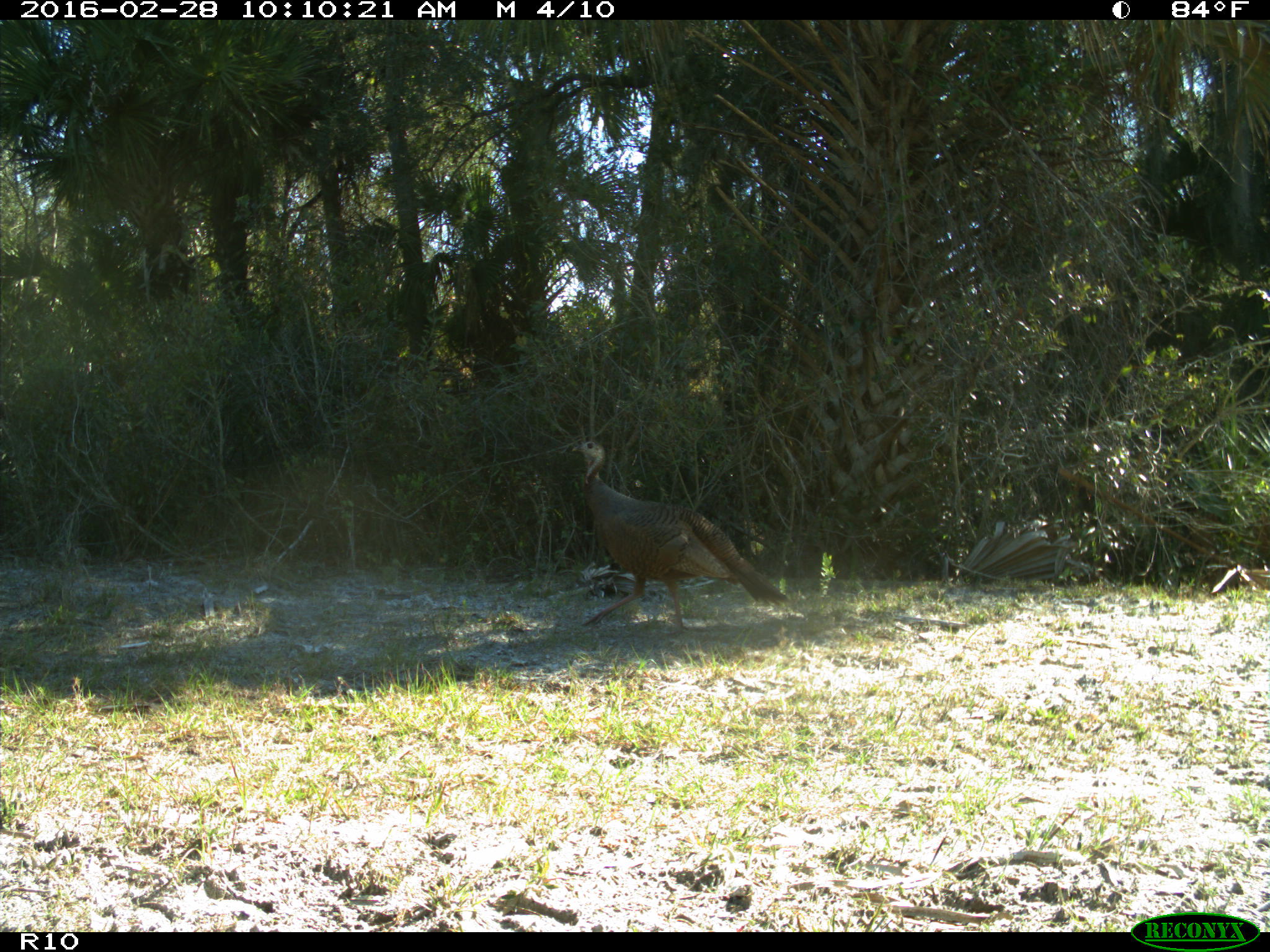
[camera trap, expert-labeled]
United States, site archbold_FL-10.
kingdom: Animalia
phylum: Chordata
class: Aves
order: Galliformes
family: Phasianidae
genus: Meleagris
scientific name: Meleagris gallopavo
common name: wild turkey